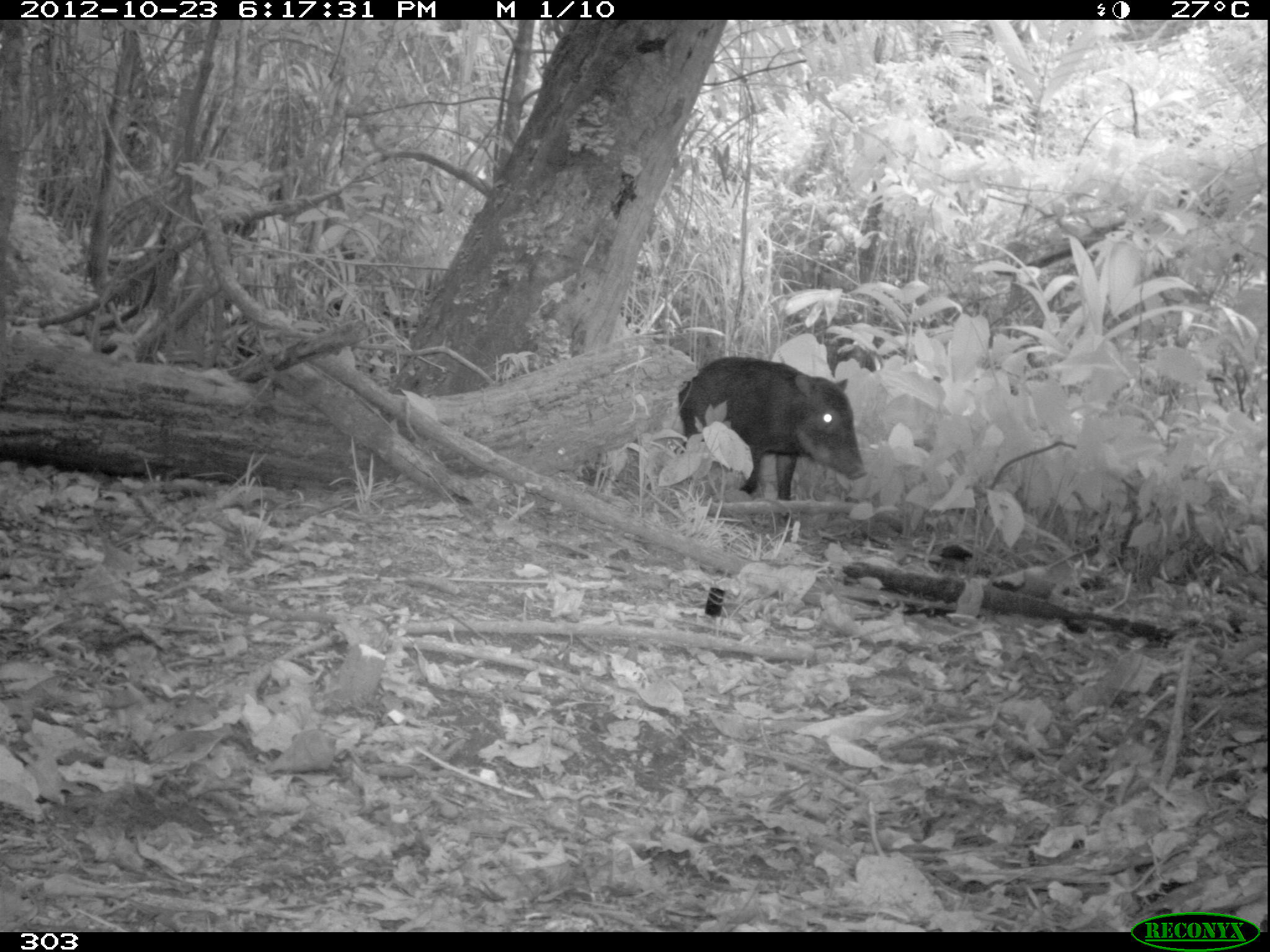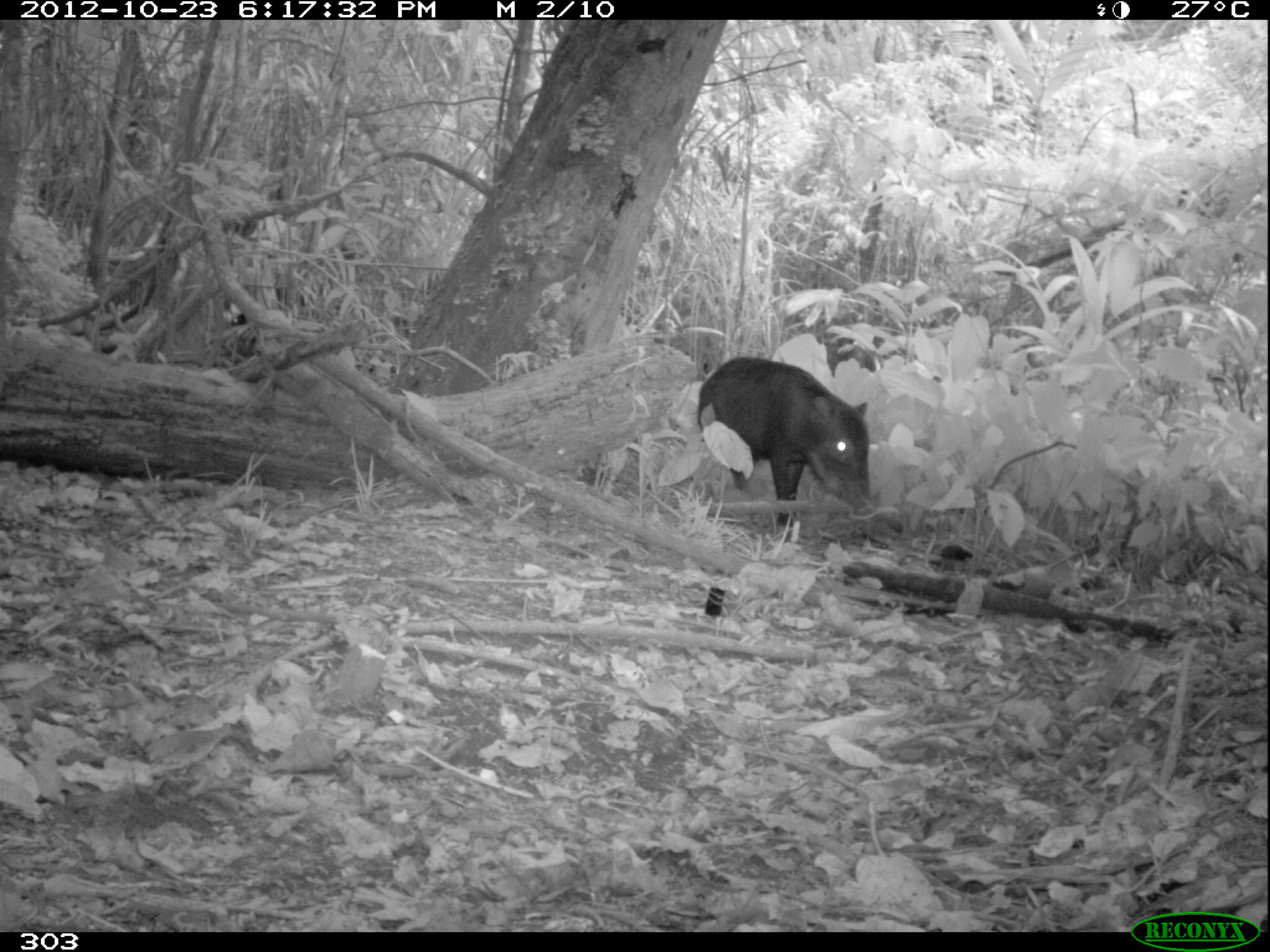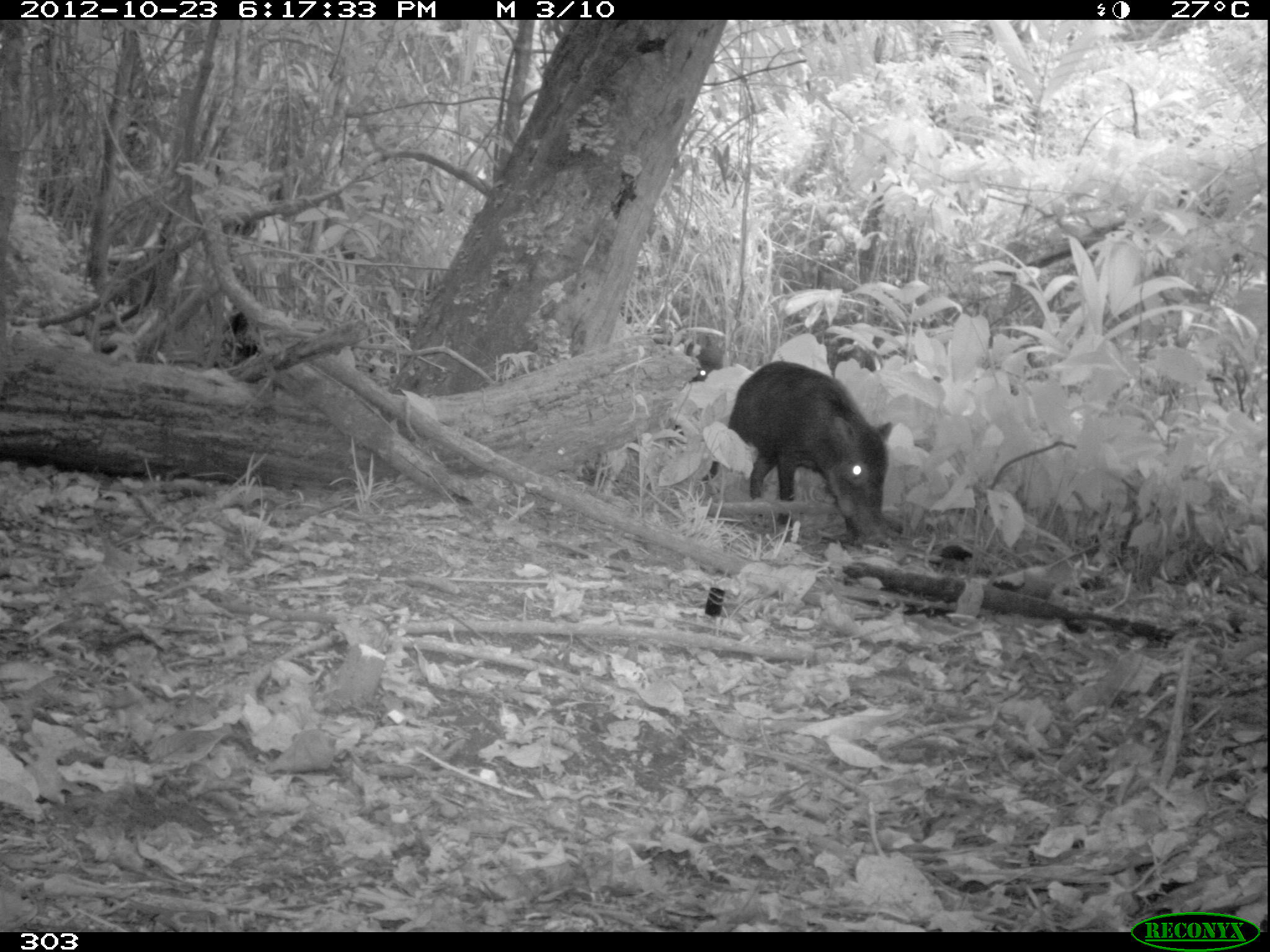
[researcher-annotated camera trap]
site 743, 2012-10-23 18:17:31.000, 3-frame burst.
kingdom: Animalia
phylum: Chordata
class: Mammalia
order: Artiodactyla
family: Tayassuidae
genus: Tayassu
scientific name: Tayassu pecari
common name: white-lipped peccary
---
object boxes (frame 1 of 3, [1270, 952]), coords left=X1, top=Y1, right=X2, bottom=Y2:
tayassu pecari: left=677, top=356, right=867, bottom=524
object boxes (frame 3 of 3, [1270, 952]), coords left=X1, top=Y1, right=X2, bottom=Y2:
tayassu pecari: left=703, top=359, right=895, bottom=546; left=207, top=313, right=257, bottom=368; left=688, top=344, right=723, bottom=383